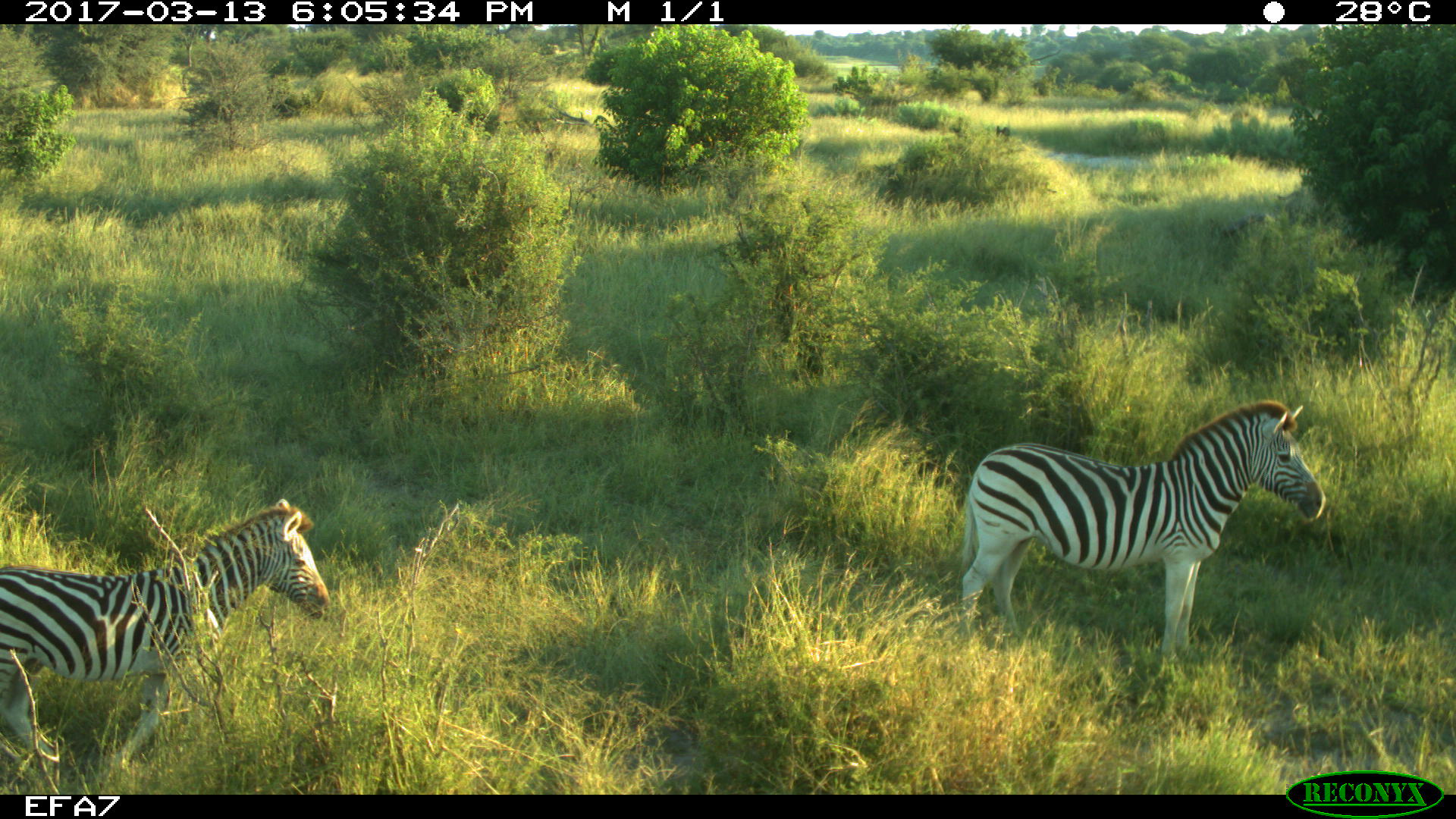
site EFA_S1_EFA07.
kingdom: Animalia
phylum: Chordata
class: Mammalia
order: Perissodactyla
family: Equidae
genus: Equus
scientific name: Equus quagga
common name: plains zebra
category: zebraplains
Zebraplains (plains zebra) (Equus quagga), count 2. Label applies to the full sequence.